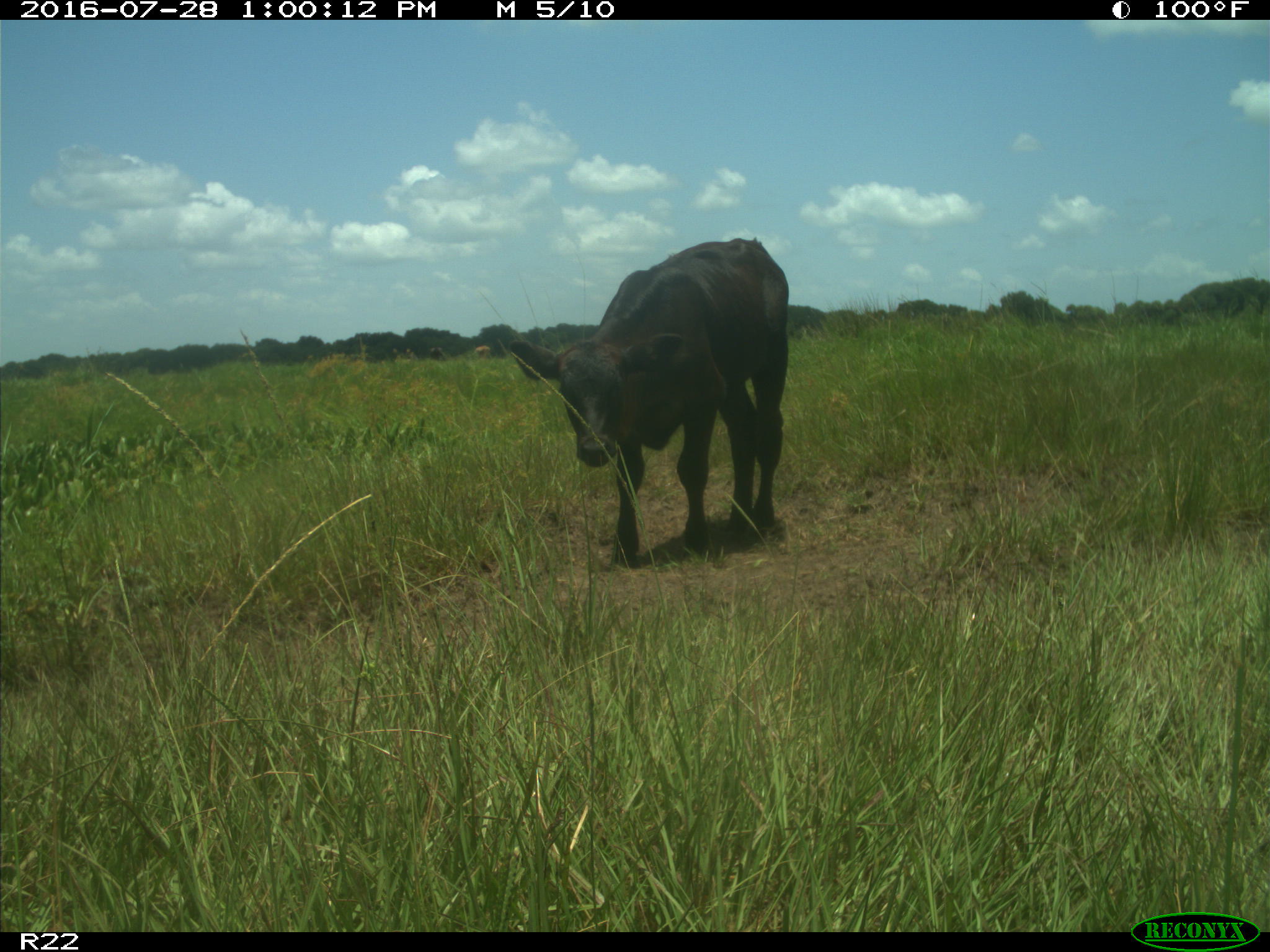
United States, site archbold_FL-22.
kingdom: Animalia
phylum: Chordata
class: Mammalia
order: Artiodactyla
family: Bovidae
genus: Bos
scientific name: Bos taurus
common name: domestic cow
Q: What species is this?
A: Bos taurus (domestic cow).